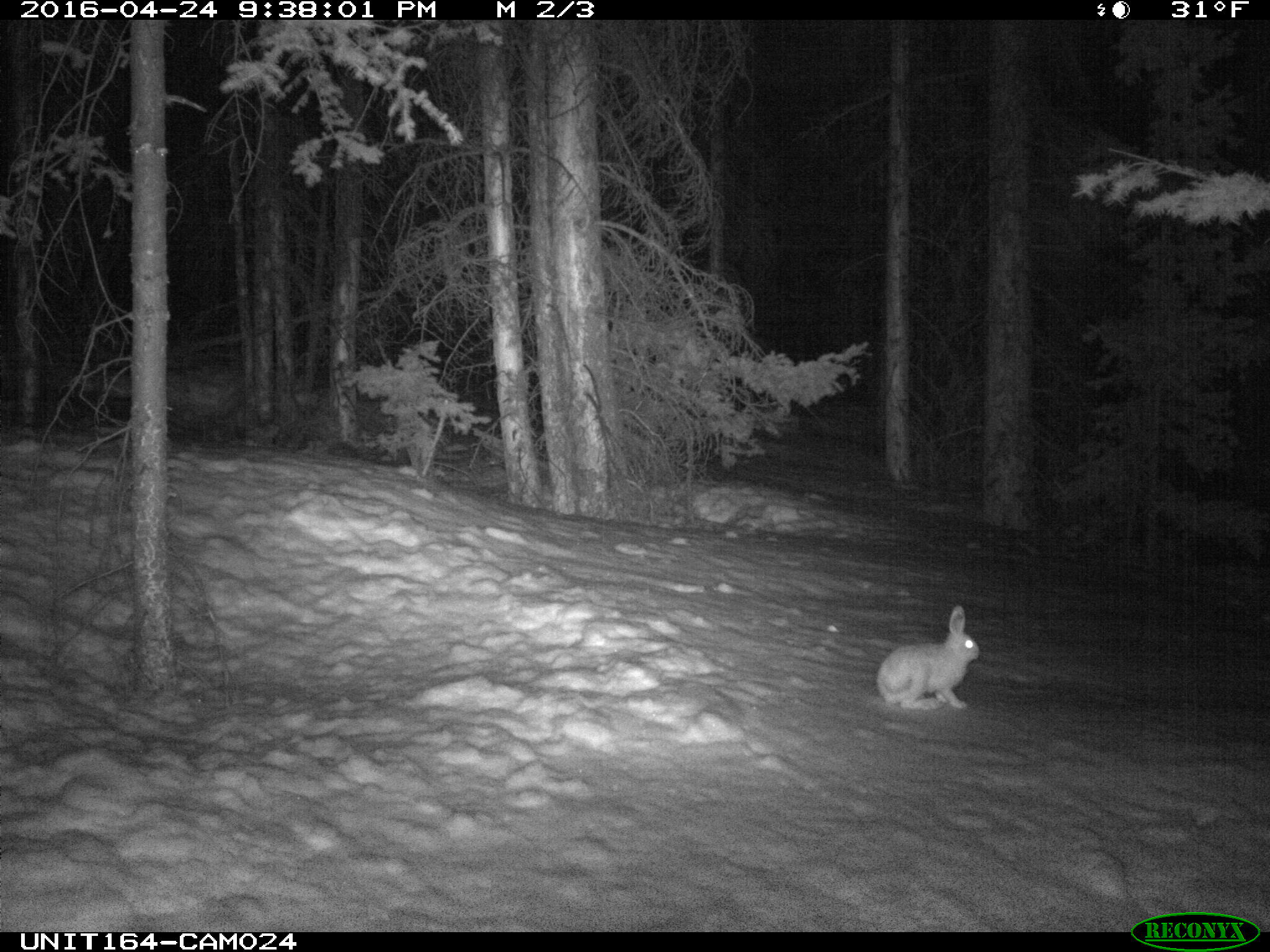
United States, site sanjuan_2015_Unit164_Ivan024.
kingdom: Animalia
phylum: Chordata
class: Mammalia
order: Lagomorpha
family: Leporidae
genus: Lepus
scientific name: Lepus americanus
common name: snowshoe hare